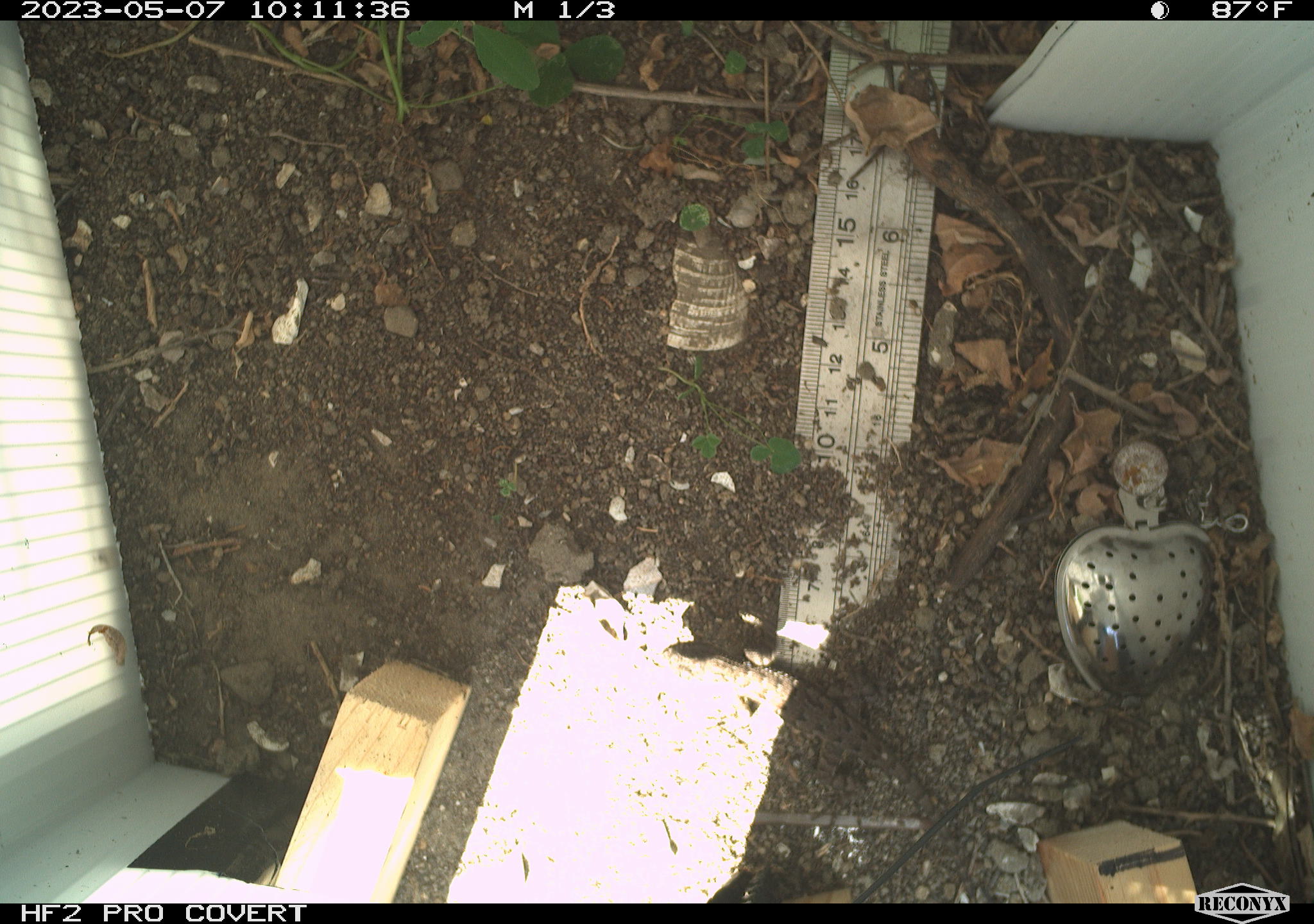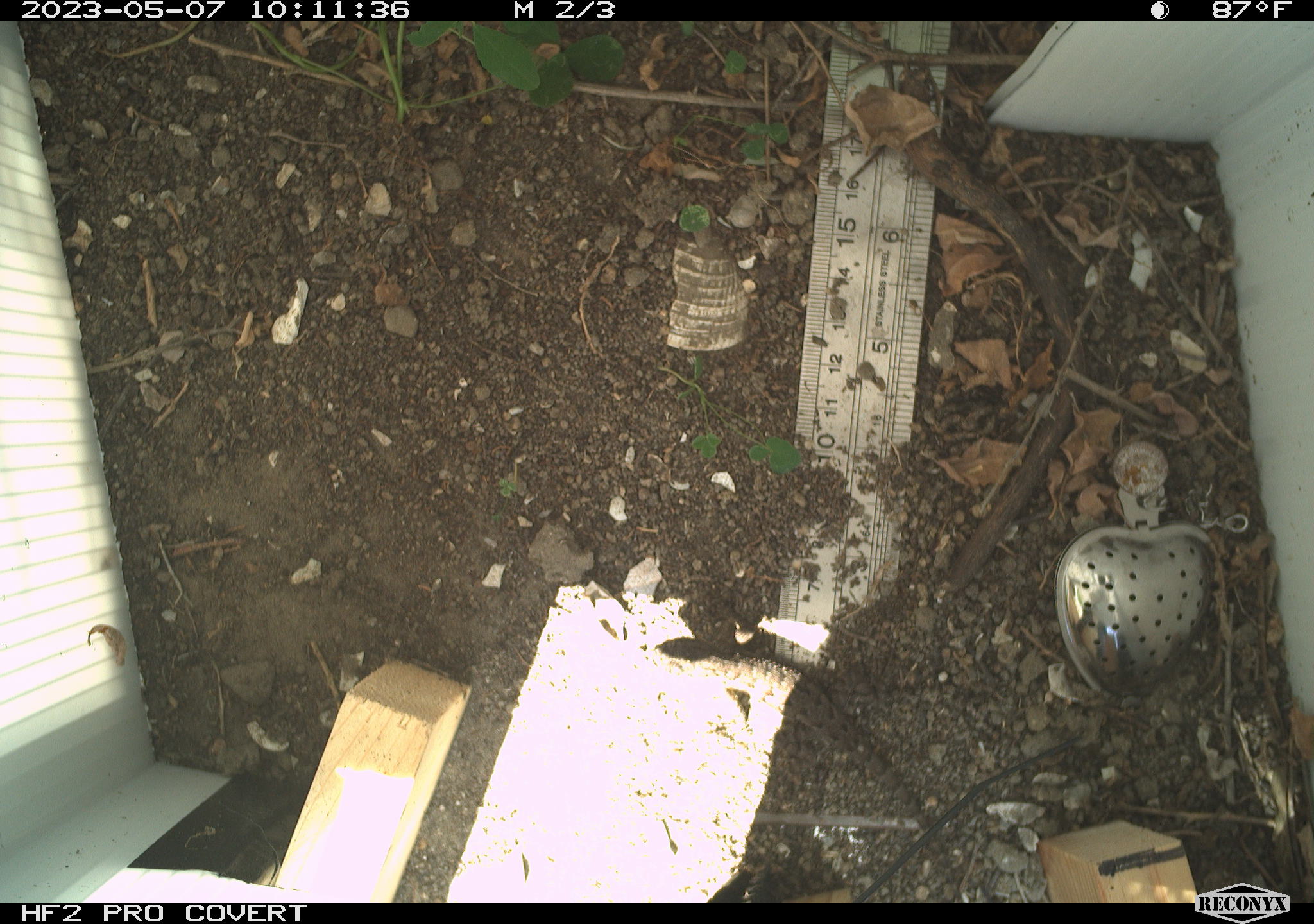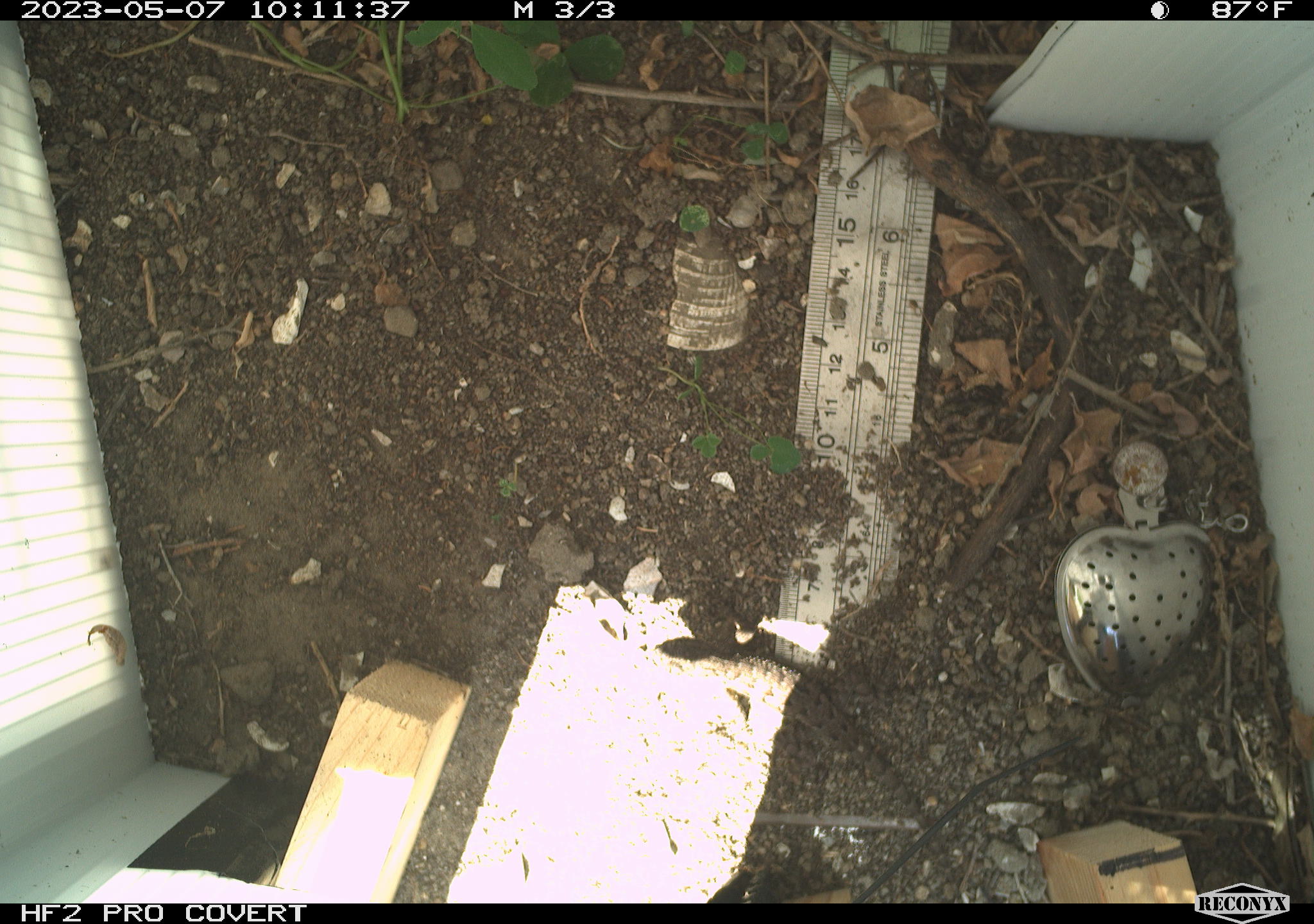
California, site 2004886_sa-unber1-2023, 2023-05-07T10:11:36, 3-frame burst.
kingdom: Animalia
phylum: Chordata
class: Reptilia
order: Squamata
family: Phrynosomatidae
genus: Sceloporus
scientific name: Sceloporus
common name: spiny lizards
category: sceloporus species